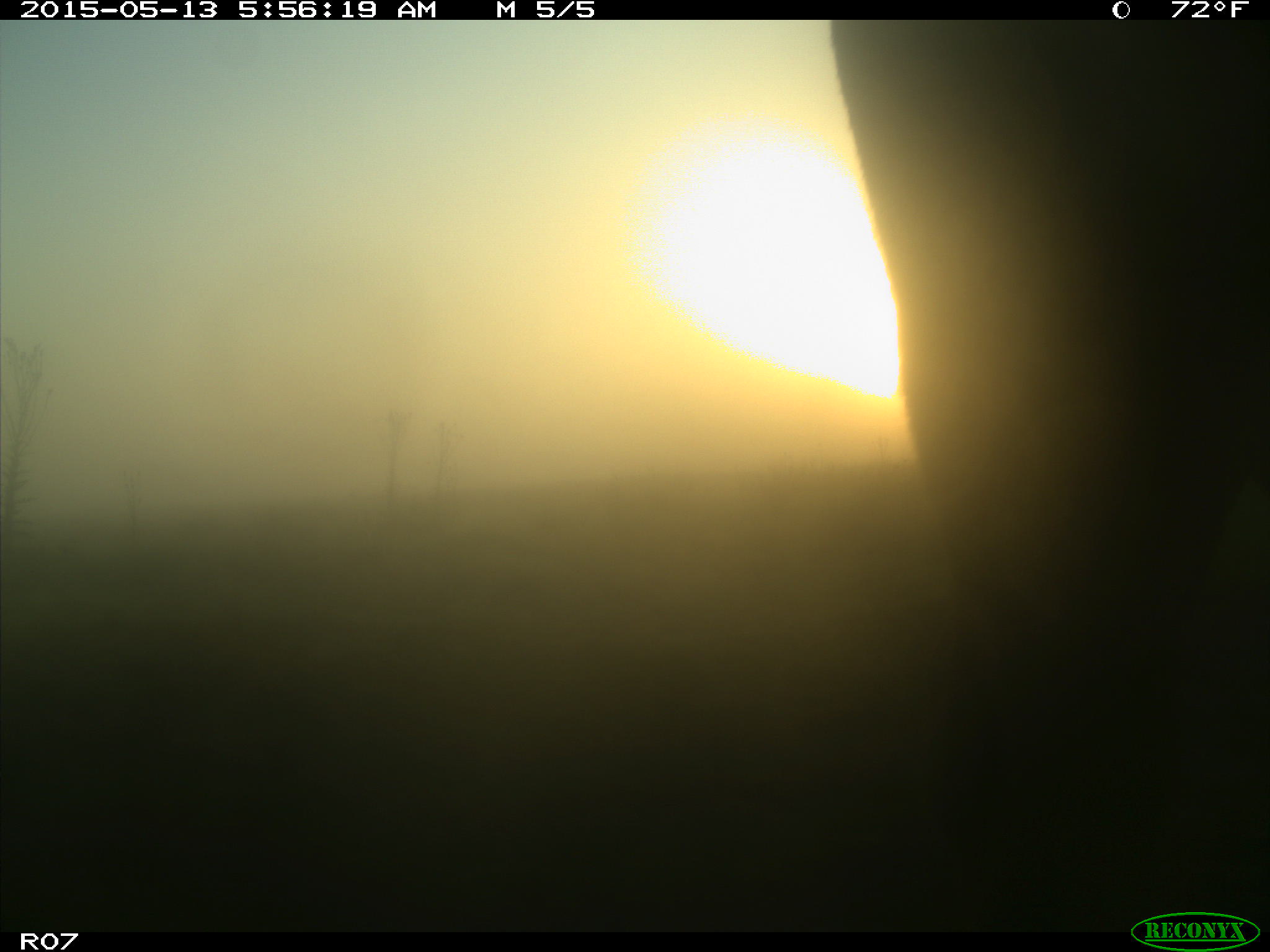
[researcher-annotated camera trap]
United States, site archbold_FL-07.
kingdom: Animalia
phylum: Chordata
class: Mammalia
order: Artiodactyla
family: Bovidae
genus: Bos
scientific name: Bos taurus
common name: domestic cow